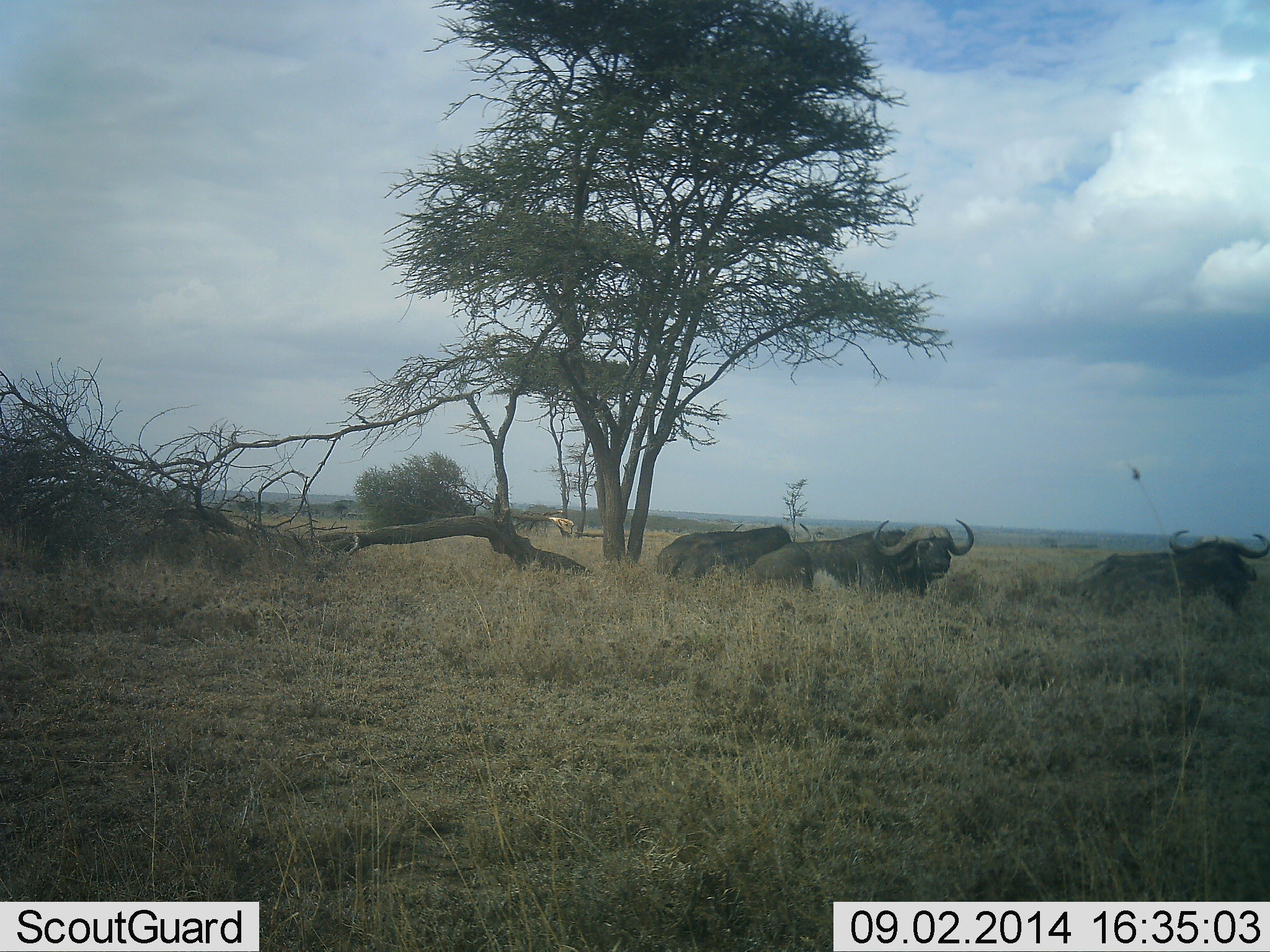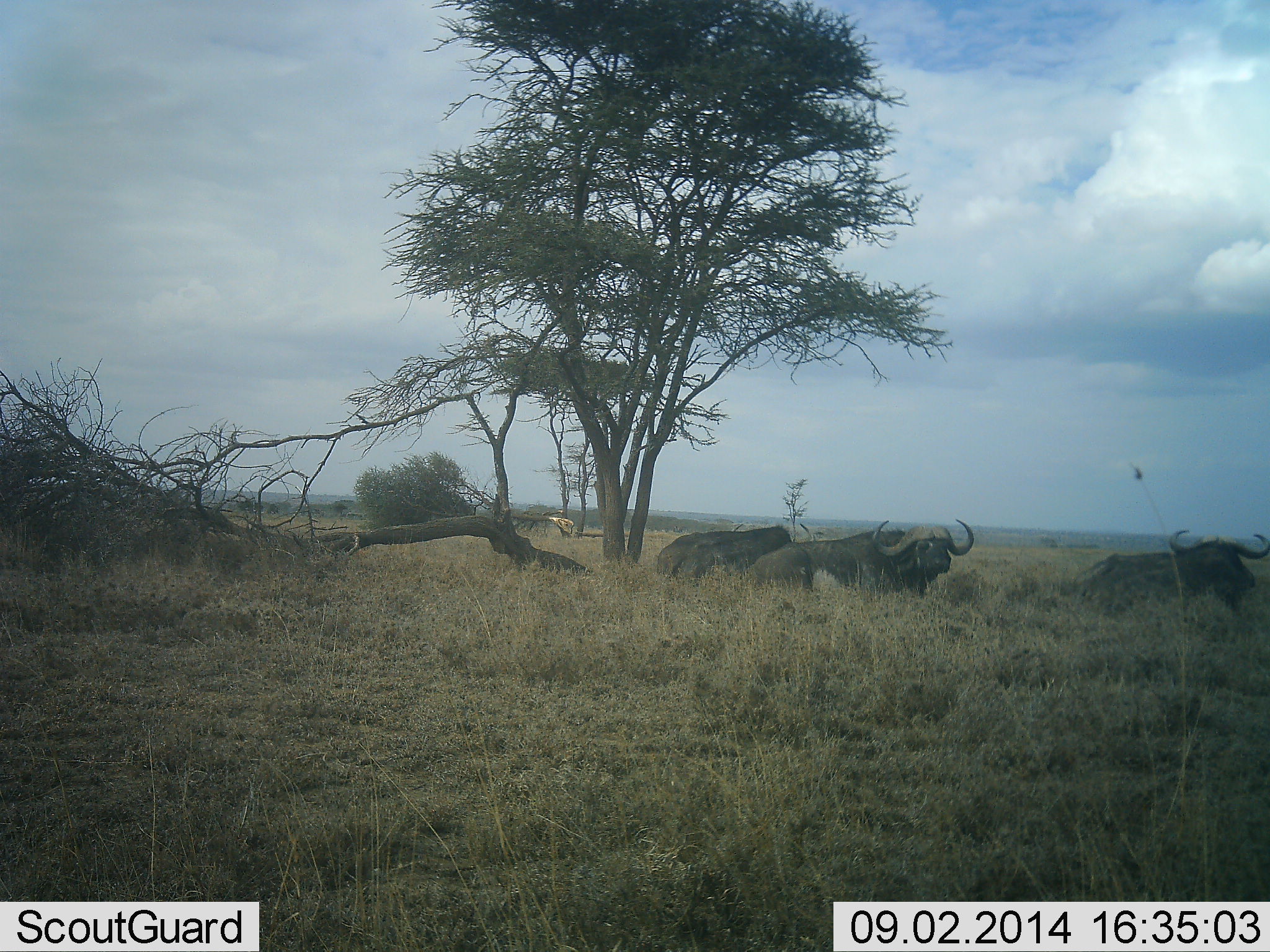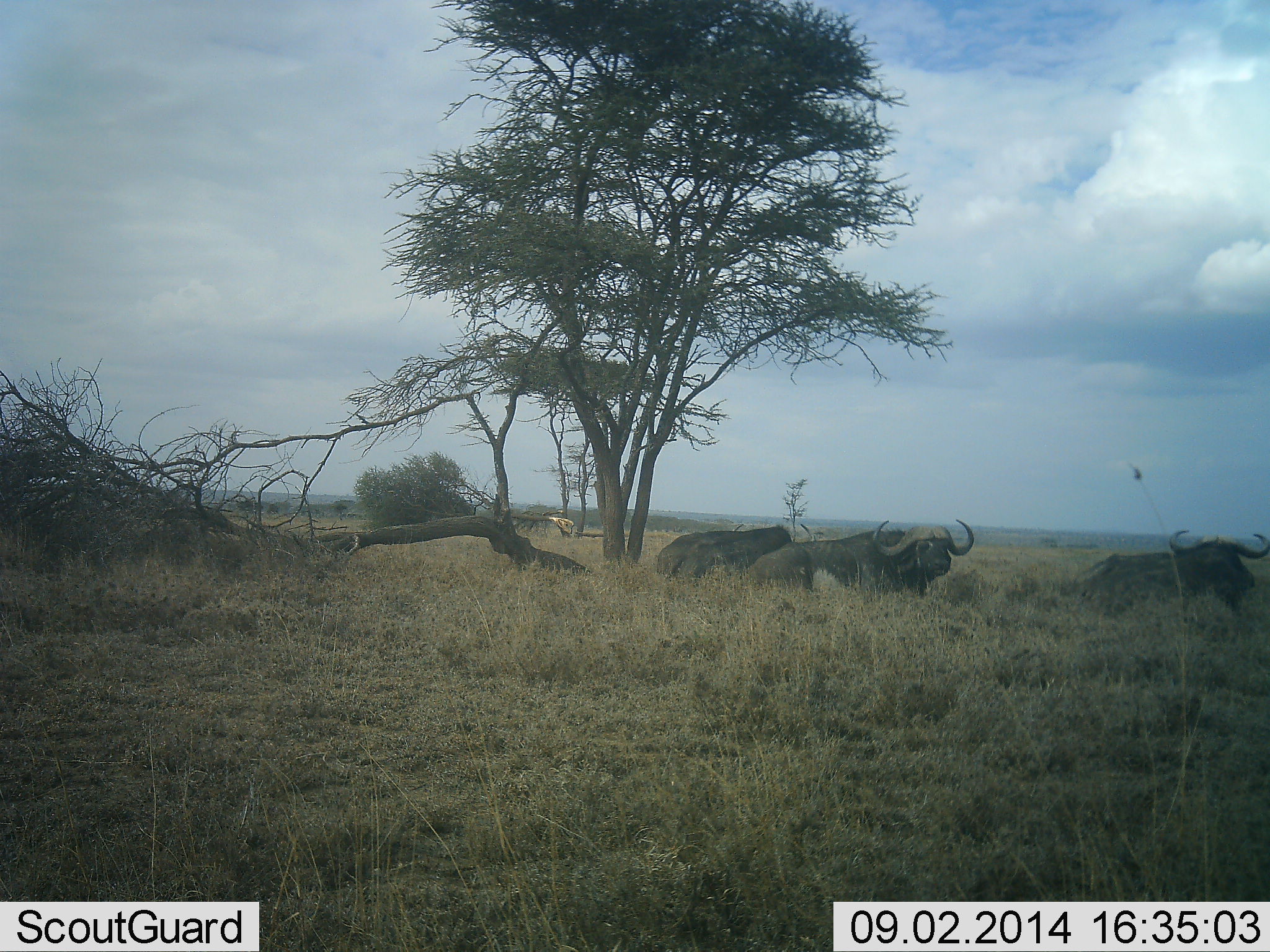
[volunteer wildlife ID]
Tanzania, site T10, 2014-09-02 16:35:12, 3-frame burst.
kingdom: Animalia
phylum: Chordata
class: Mammalia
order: Artiodactyla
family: Bovidae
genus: Syncerus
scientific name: Syncerus caffer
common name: cape buffalo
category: buffalo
Buffalo (cape buffalo) (Syncerus caffer), count 3. Behavior (volunteer vote fractions): standing 20%, resting 80%, moving 0%, interacting 0%. Young present (vote fraction): 0%. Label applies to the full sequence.